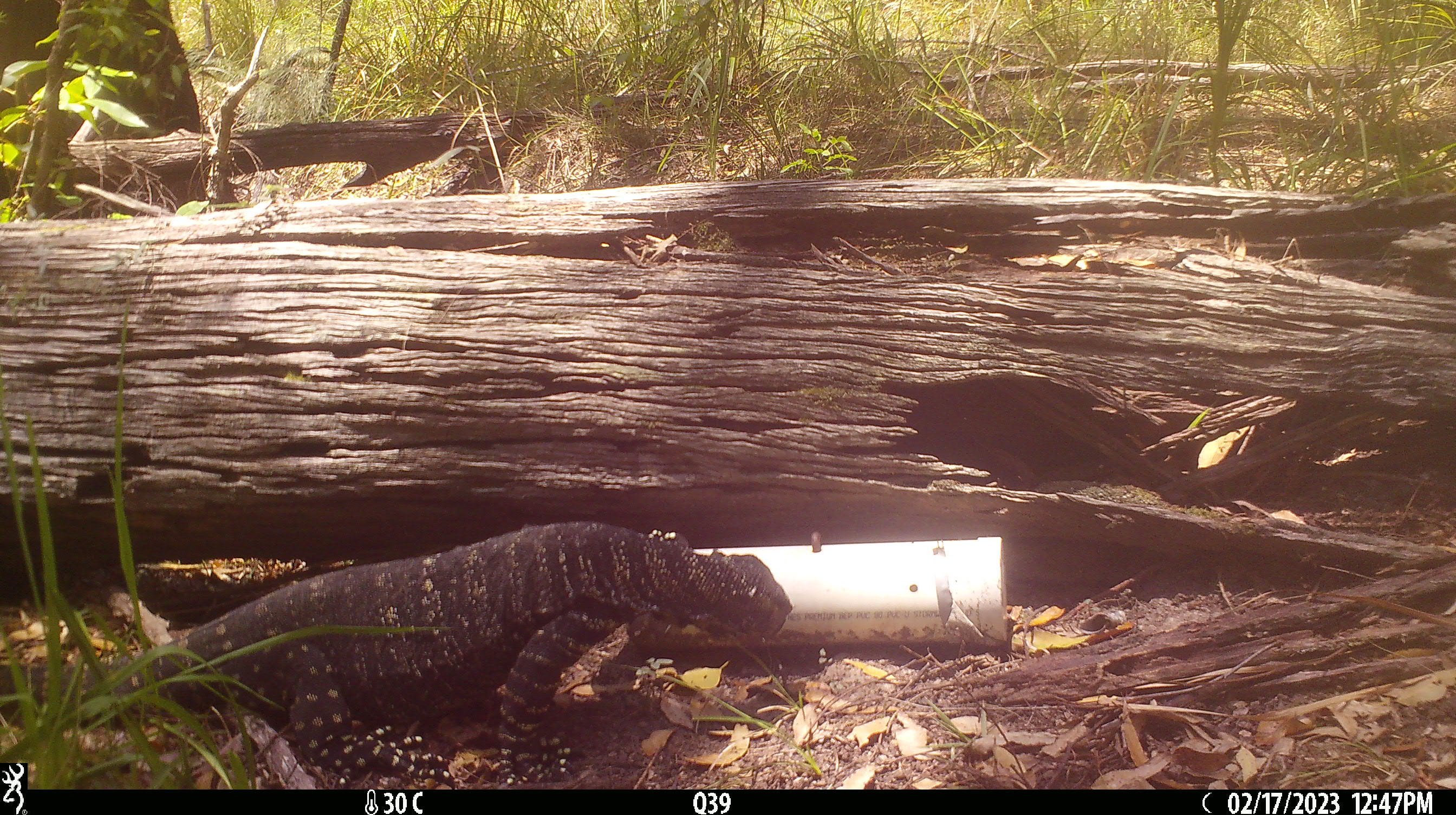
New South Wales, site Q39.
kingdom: Animalia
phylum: Chordata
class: Reptilia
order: Squamata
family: Varanidae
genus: Varanus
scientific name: Varanus varius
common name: lace monitor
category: goanna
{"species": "goanna (lace monitor) (Varanus varius)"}